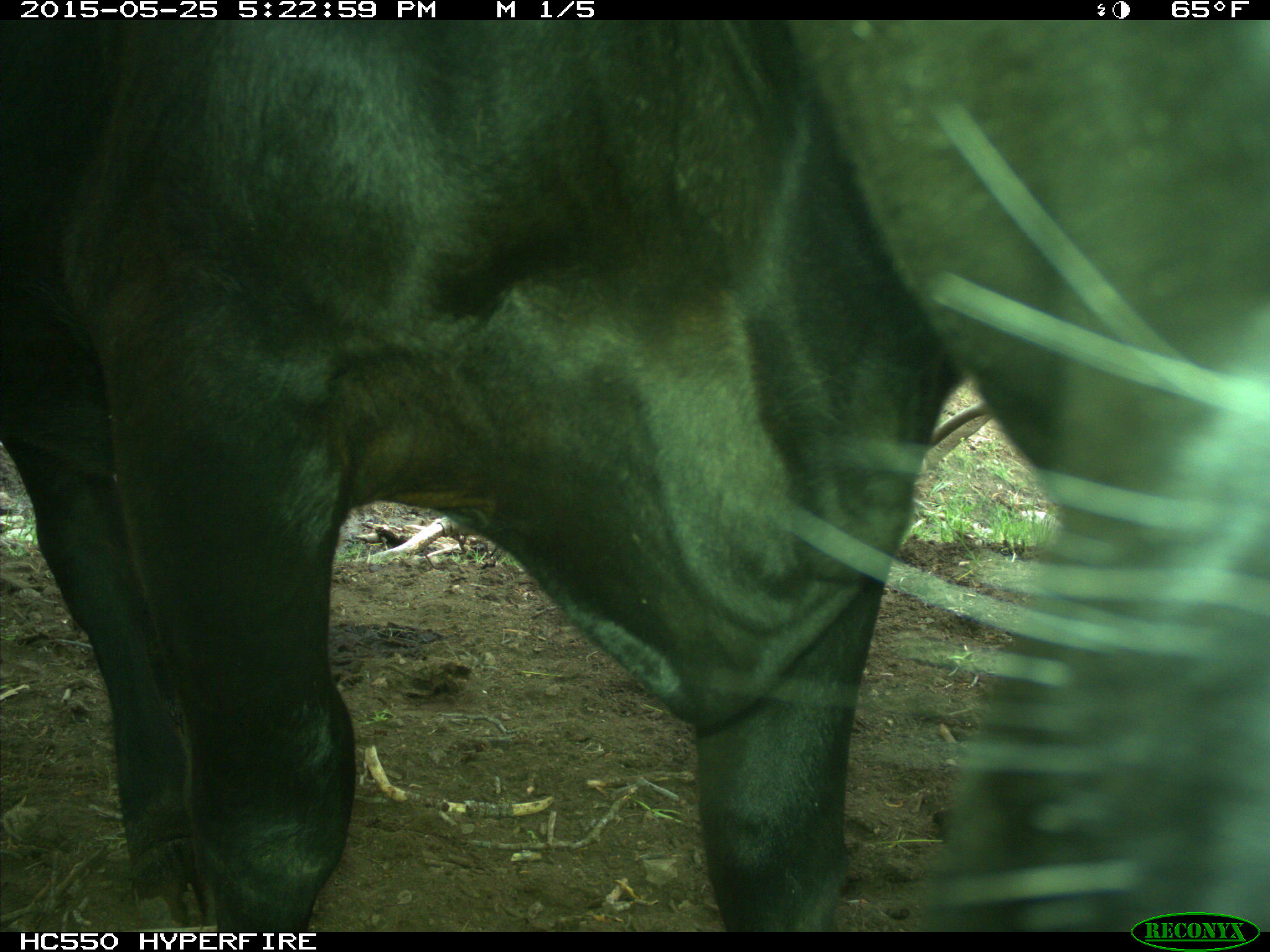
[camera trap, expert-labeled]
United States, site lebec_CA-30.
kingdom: Animalia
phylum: Chordata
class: Mammalia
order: Artiodactyla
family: Bovidae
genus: Bos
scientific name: Bos taurus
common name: domestic cow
Bos taurus (domestic cow).